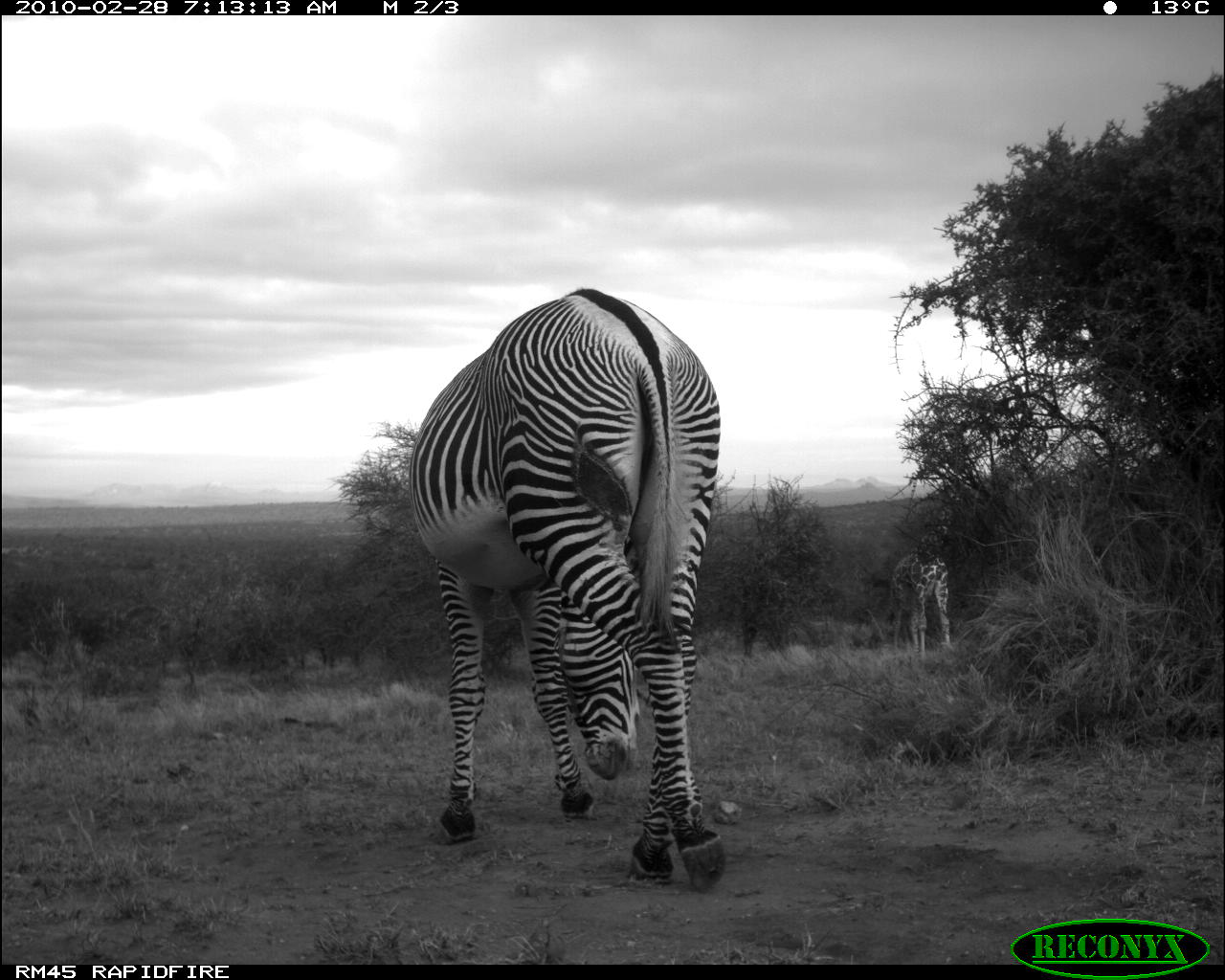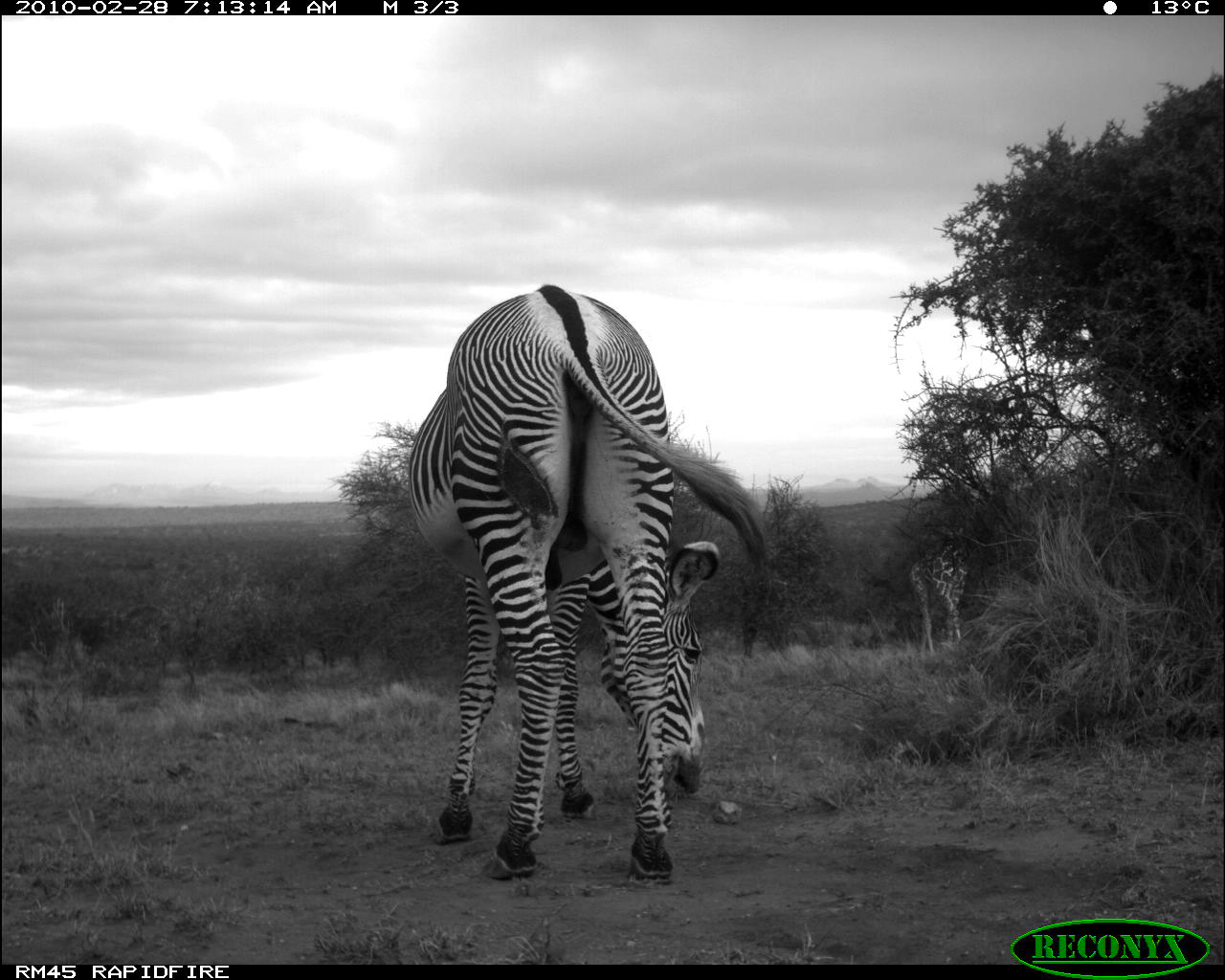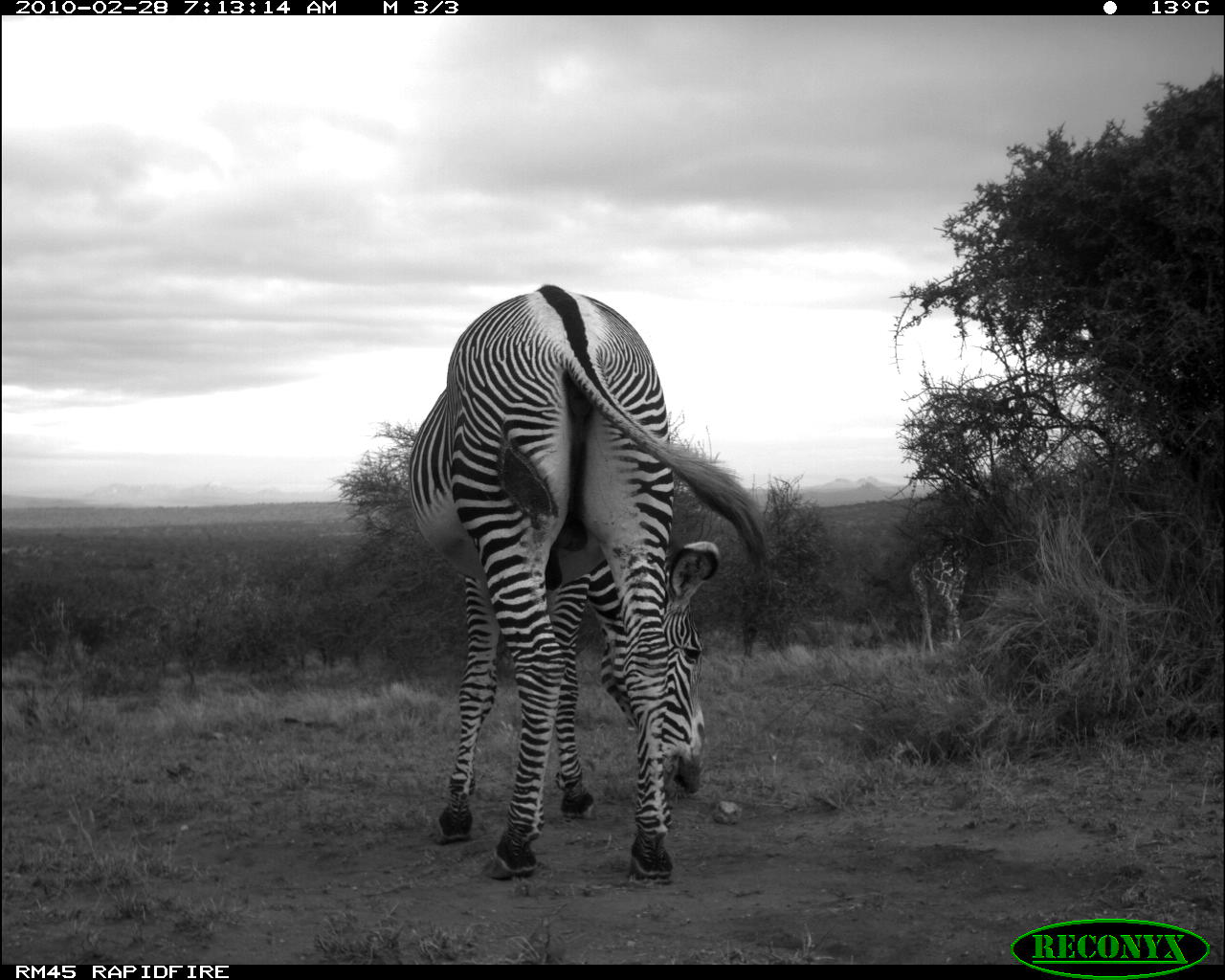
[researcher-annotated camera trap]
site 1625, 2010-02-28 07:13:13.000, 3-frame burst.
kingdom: Animalia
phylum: Chordata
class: Mammalia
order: Perissodactyla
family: Equidae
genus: Equus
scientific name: Equus grevyi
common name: grévy's zebra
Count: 1.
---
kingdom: Animalia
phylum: Chordata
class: Mammalia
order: Artiodactyla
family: Giraffidae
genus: Giraffa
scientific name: Giraffa camelopardalis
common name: giraffe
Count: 1.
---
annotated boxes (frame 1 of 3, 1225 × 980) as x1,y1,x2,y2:
equus grevyi: 401,284,728,897; 886,474,979,666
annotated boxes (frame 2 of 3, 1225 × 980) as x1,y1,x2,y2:
giraffa camelopardalis: 405,283,772,889; 908,527,968,658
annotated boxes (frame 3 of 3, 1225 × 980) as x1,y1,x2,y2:
equus grevyi: 406,283,776,894; 909,527,968,660